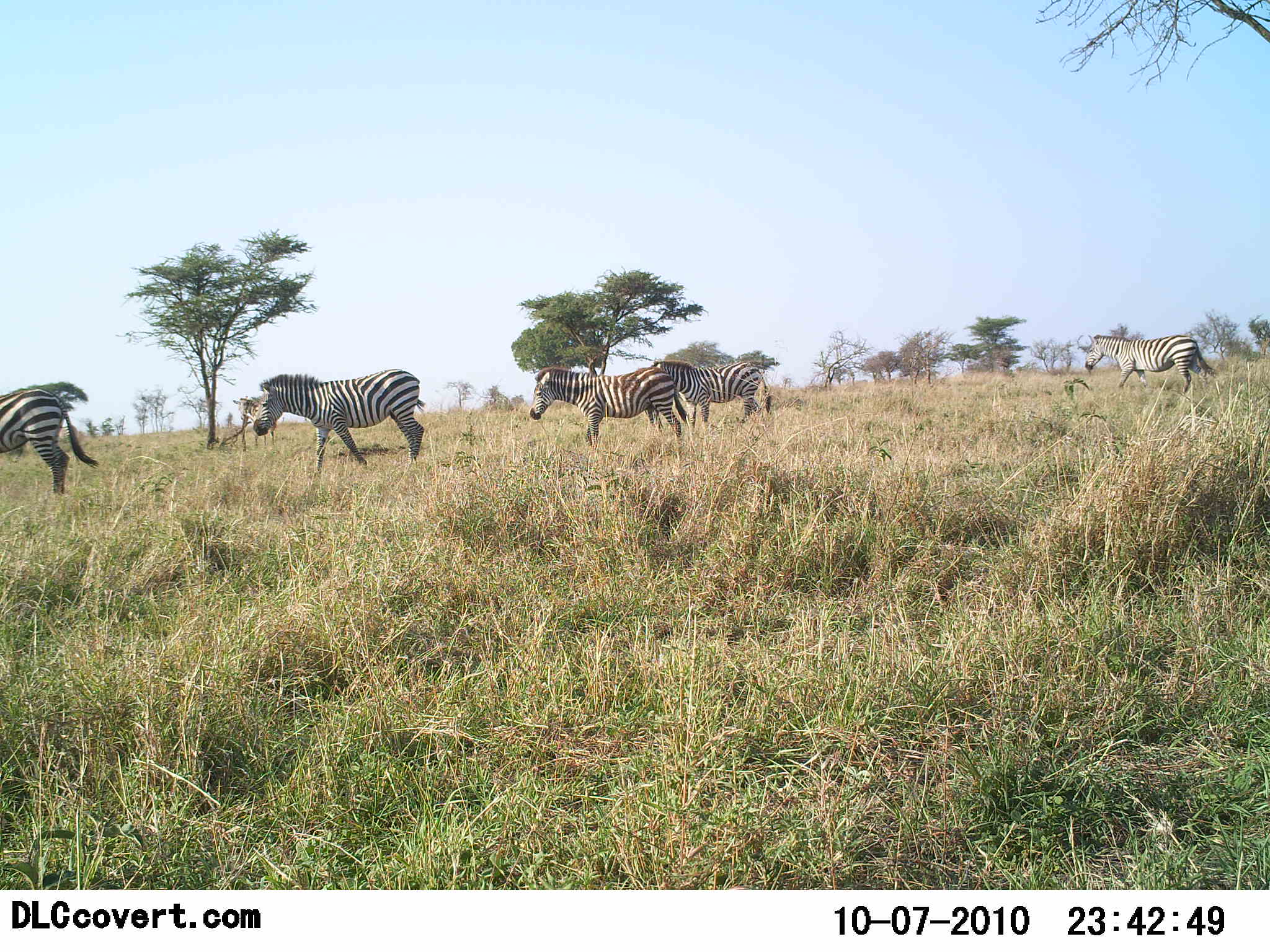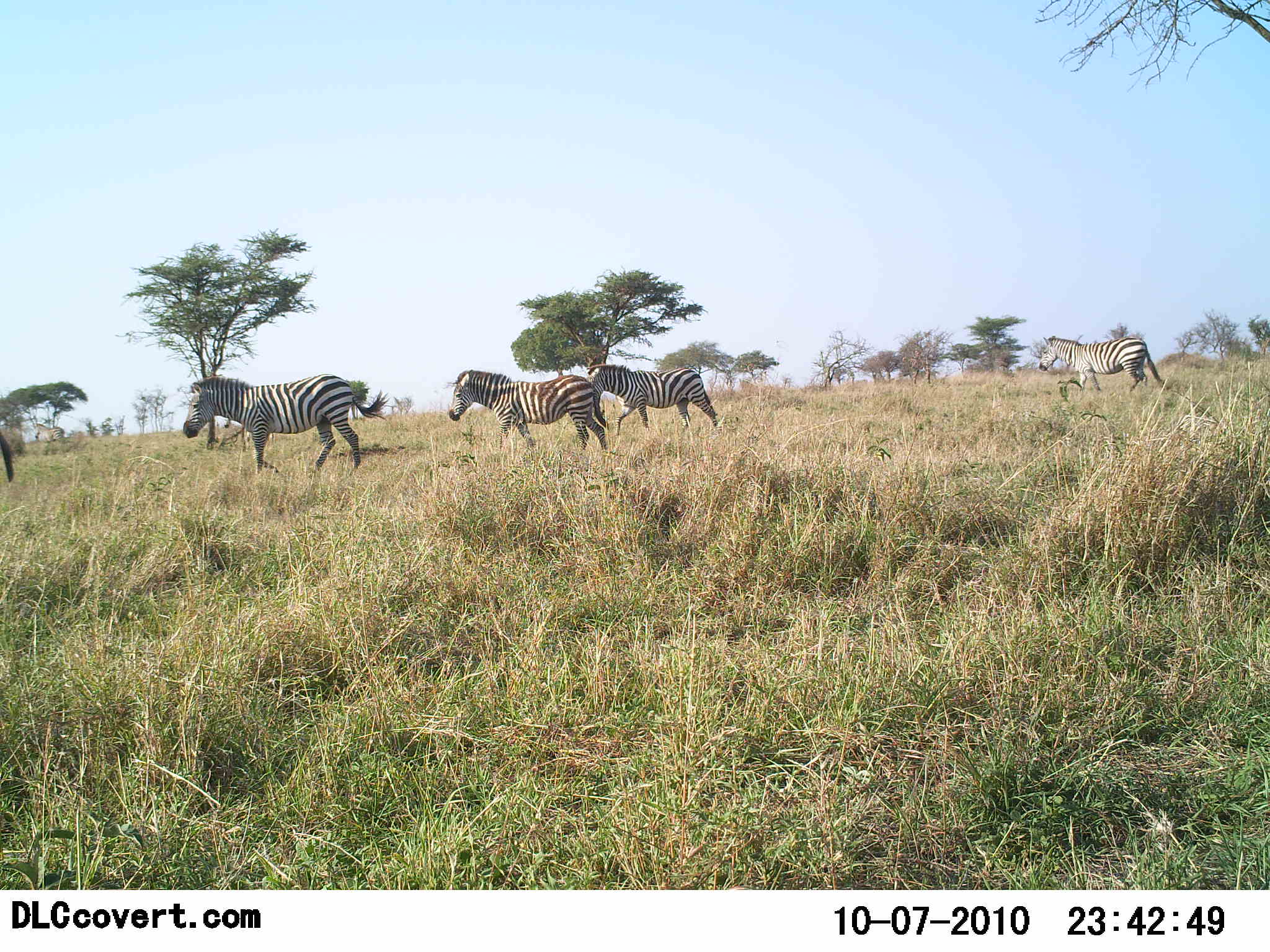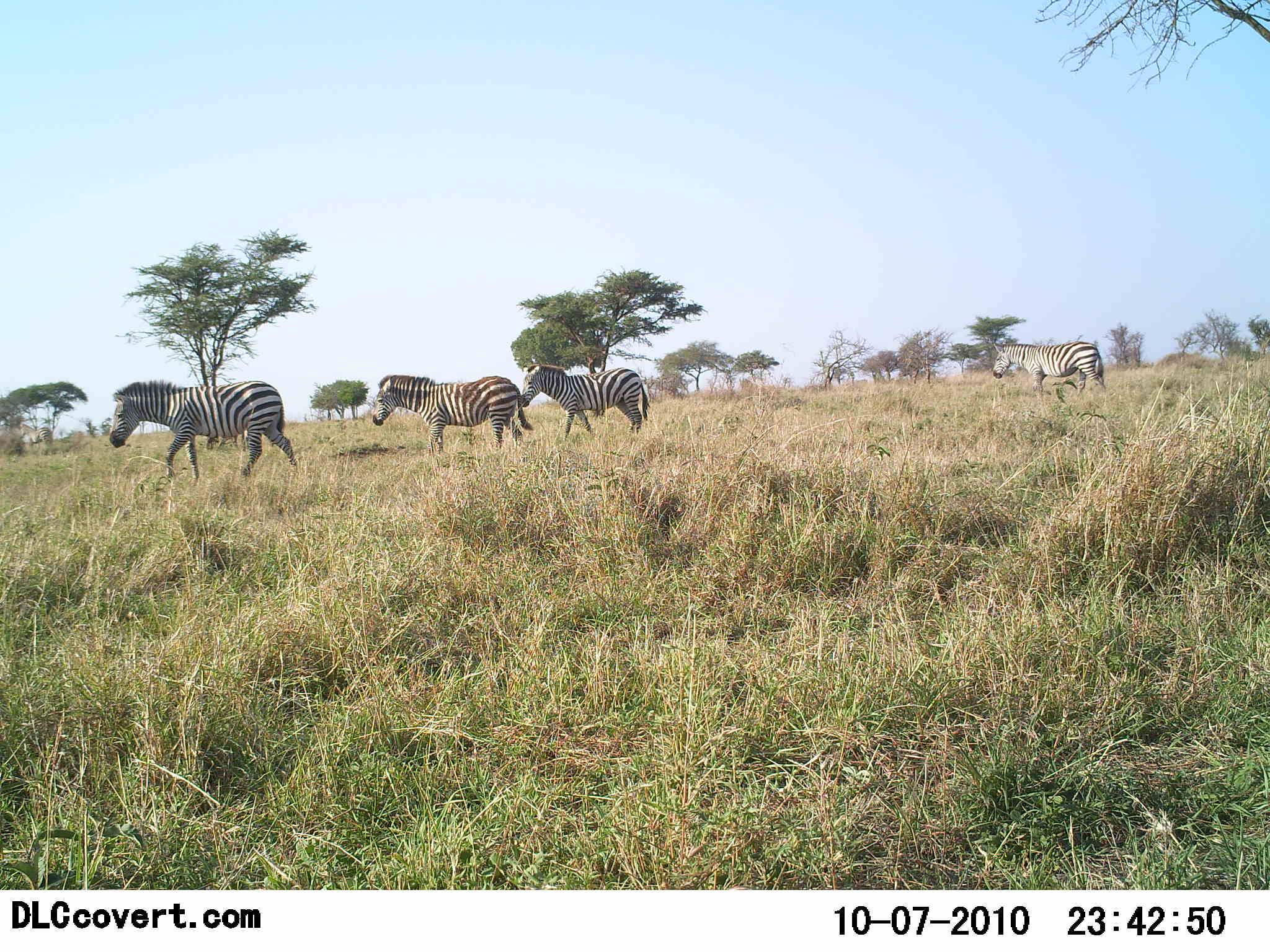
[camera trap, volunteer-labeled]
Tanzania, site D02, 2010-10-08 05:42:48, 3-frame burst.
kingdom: Animalia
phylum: Chordata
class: Mammalia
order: Perissodactyla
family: Equidae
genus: Equus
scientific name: Equus quagga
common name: plains zebra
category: zebra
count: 5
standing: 0%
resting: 0%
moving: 100%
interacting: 0%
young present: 7%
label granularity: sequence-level